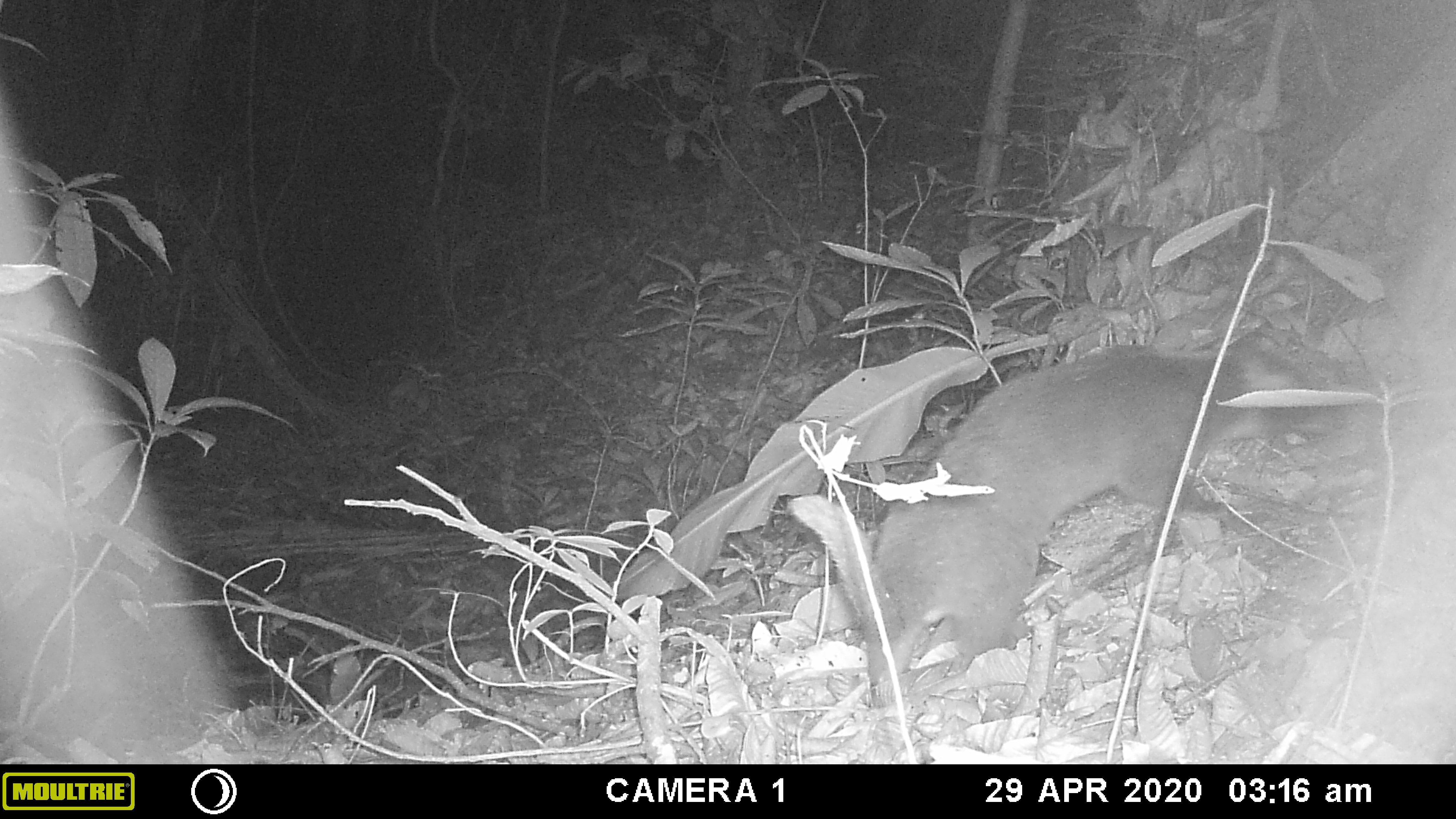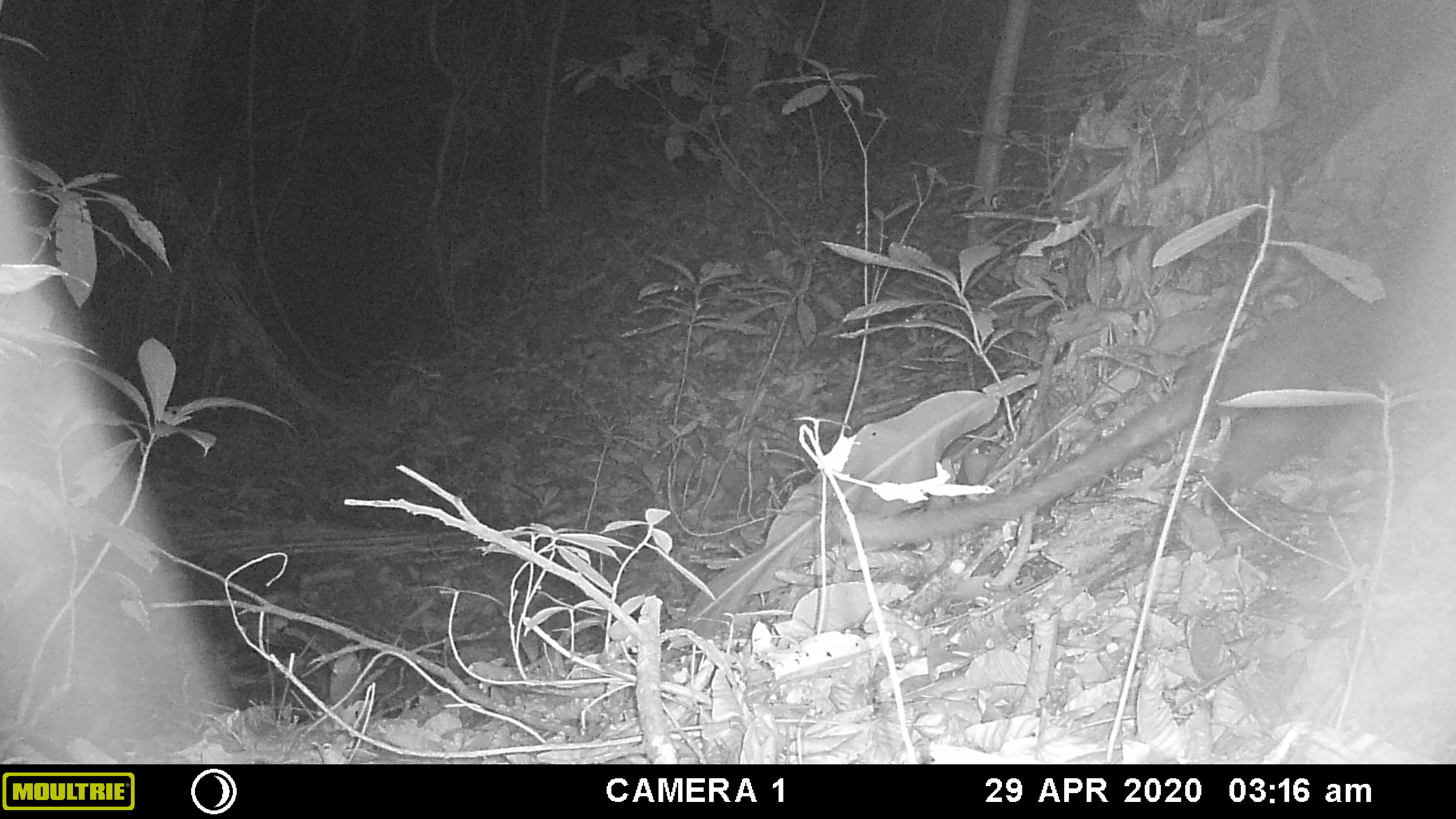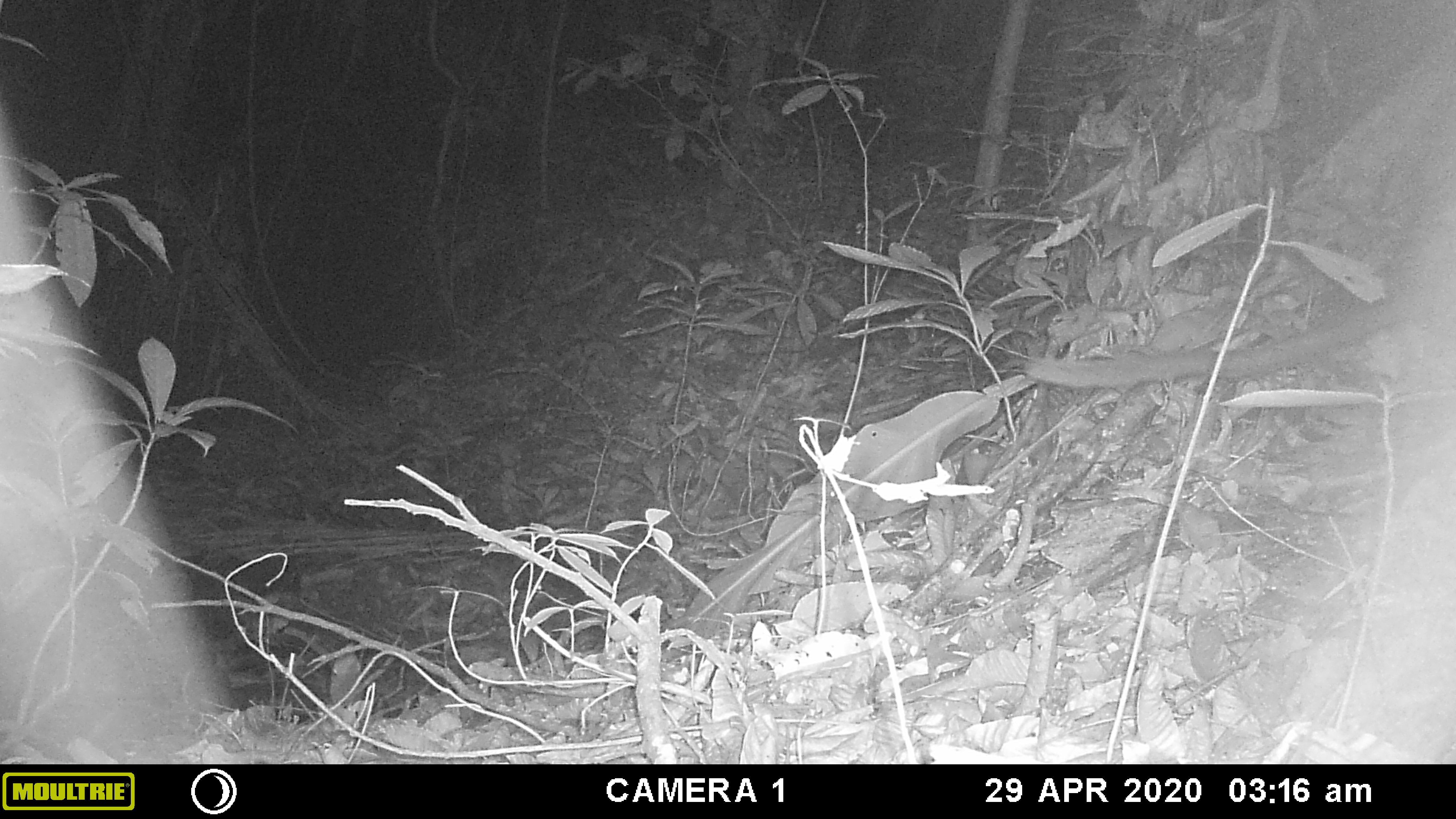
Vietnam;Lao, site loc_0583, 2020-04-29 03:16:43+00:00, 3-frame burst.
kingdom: Animalia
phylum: Chordata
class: Mammalia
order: Carnivora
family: Viverridae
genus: Paguma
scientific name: Paguma larvata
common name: masked palm civet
Masked palm civet (Paguma larvata). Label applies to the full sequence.